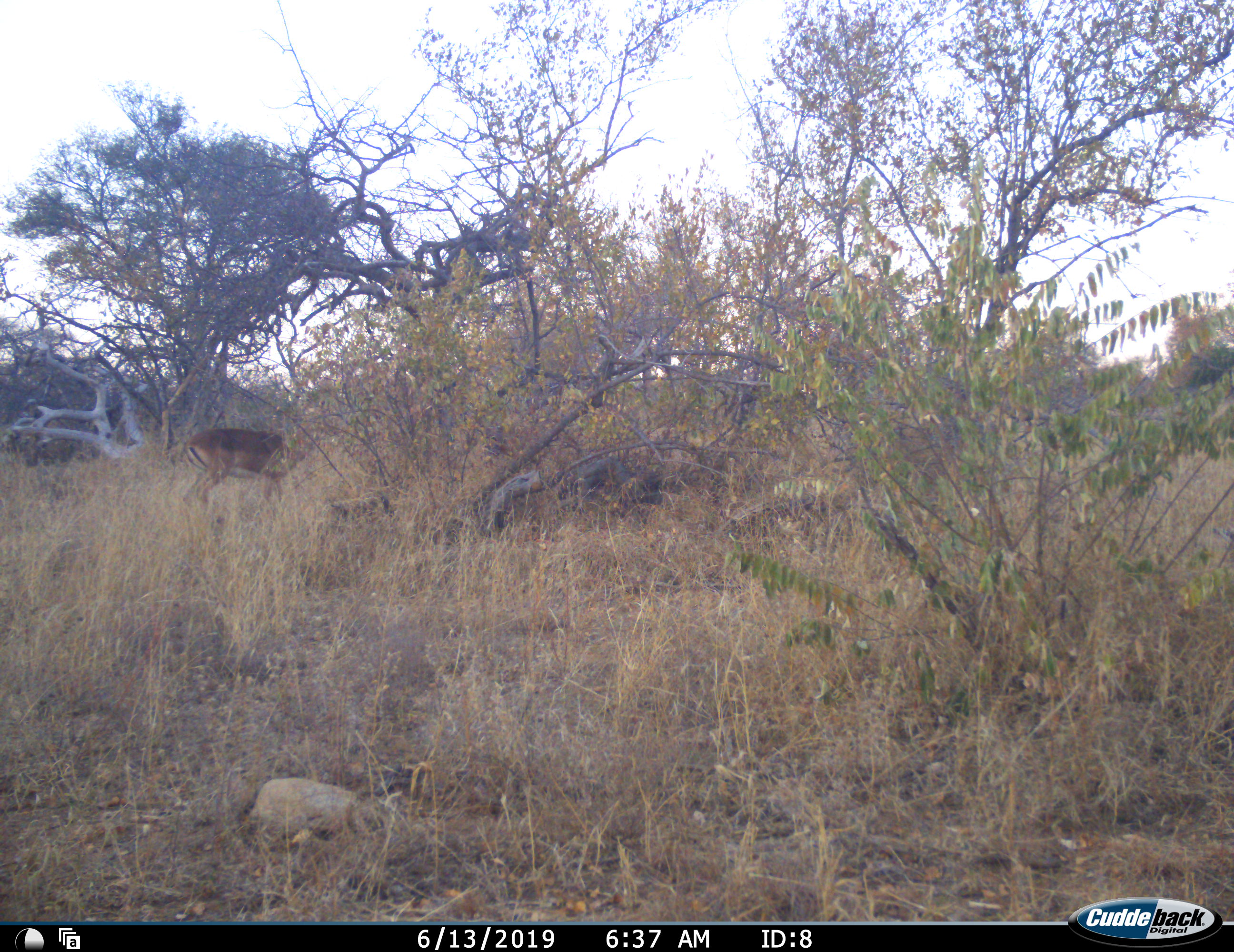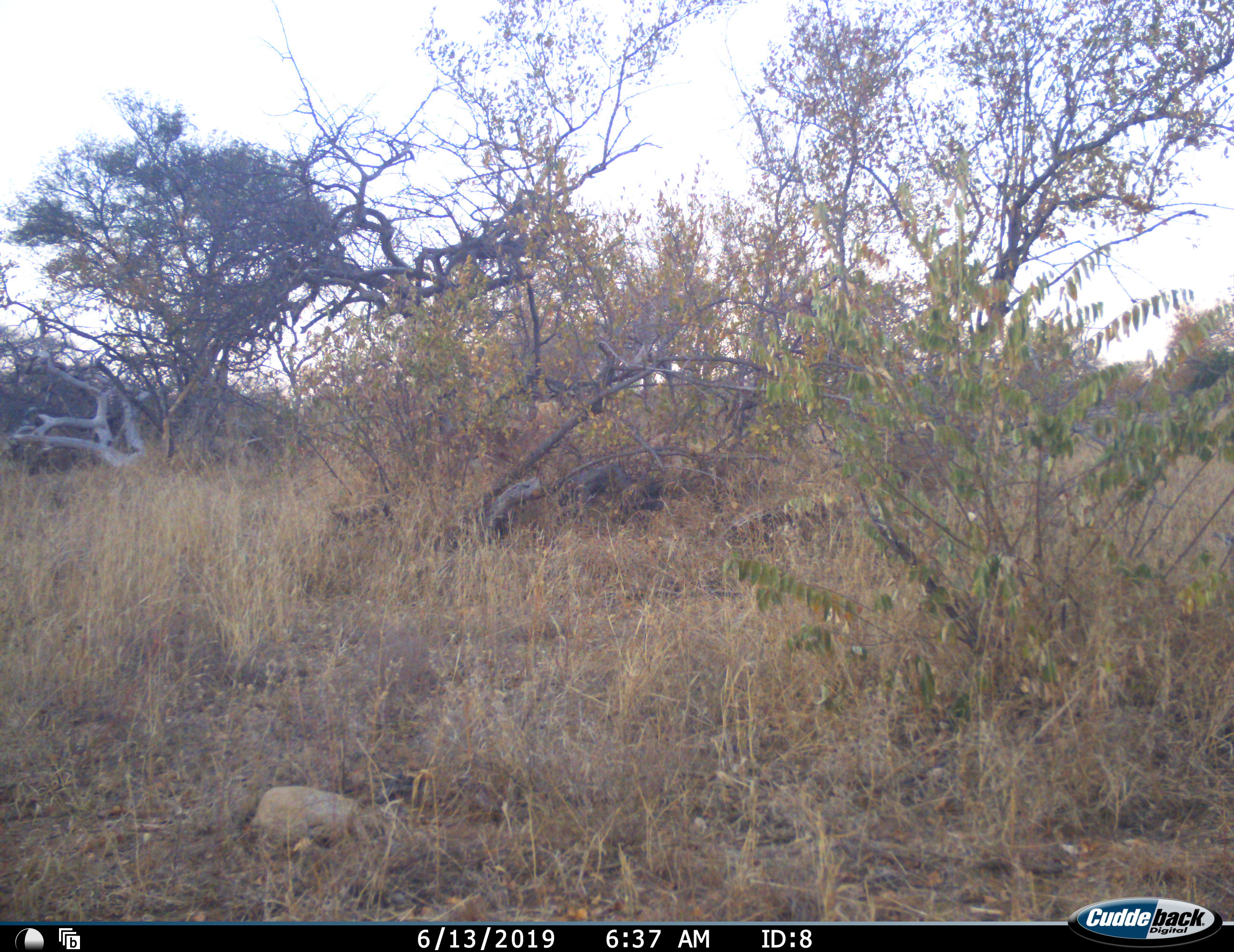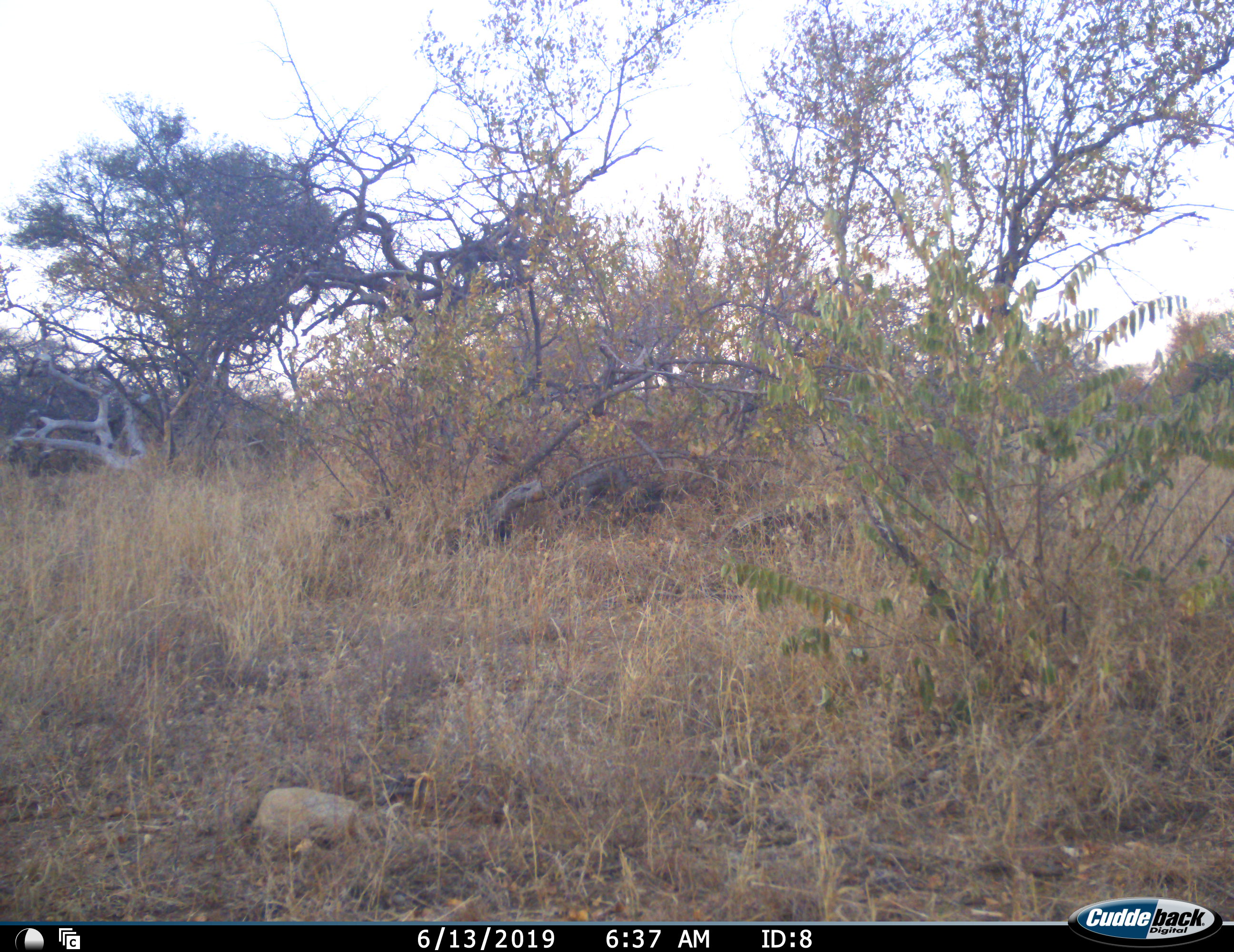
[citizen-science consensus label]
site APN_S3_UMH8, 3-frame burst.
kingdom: Animalia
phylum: Chordata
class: Mammalia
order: Artiodactyla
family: Bovidae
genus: Aepyceros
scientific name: Aepyceros melampus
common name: impala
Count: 1.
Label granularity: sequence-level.